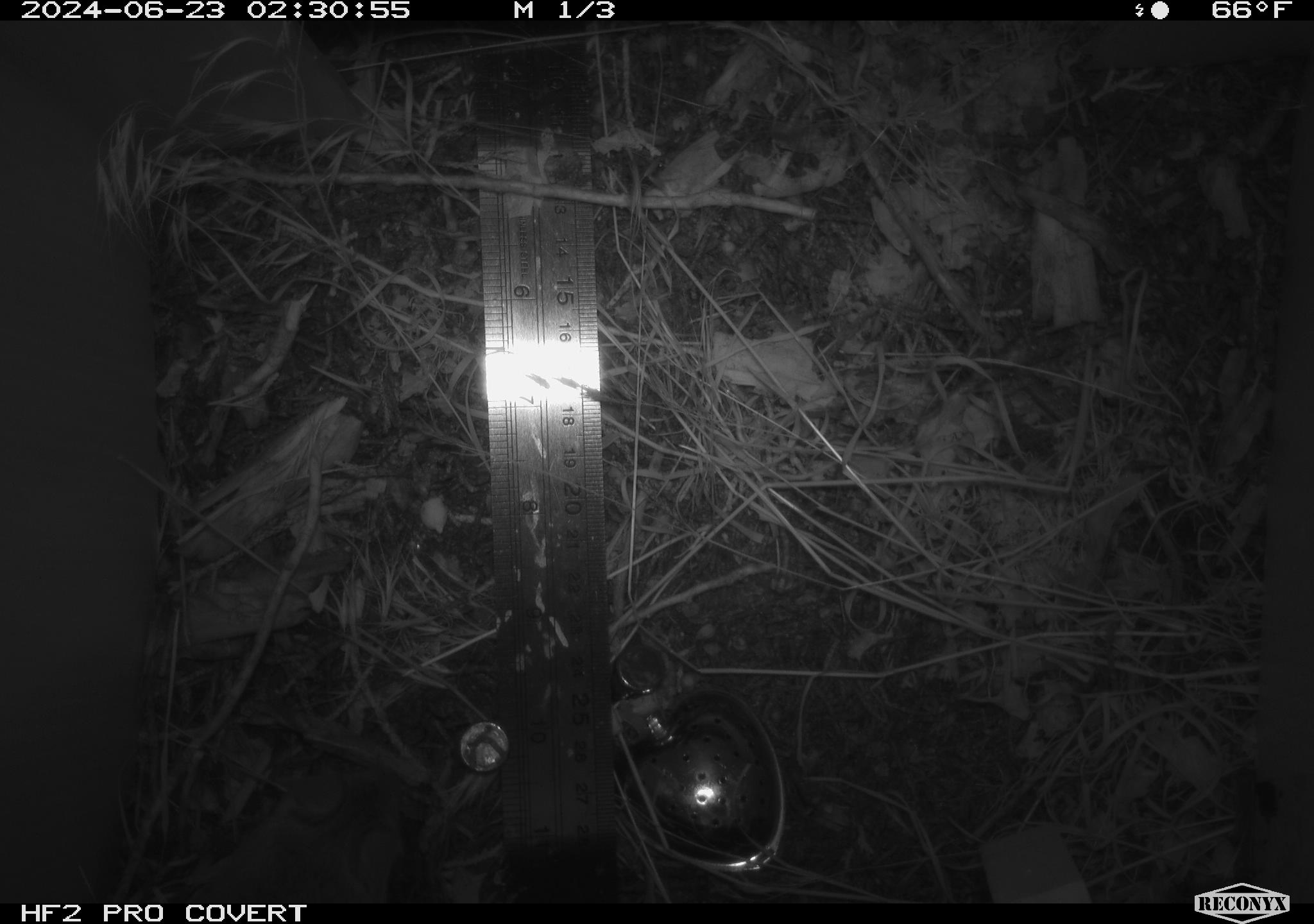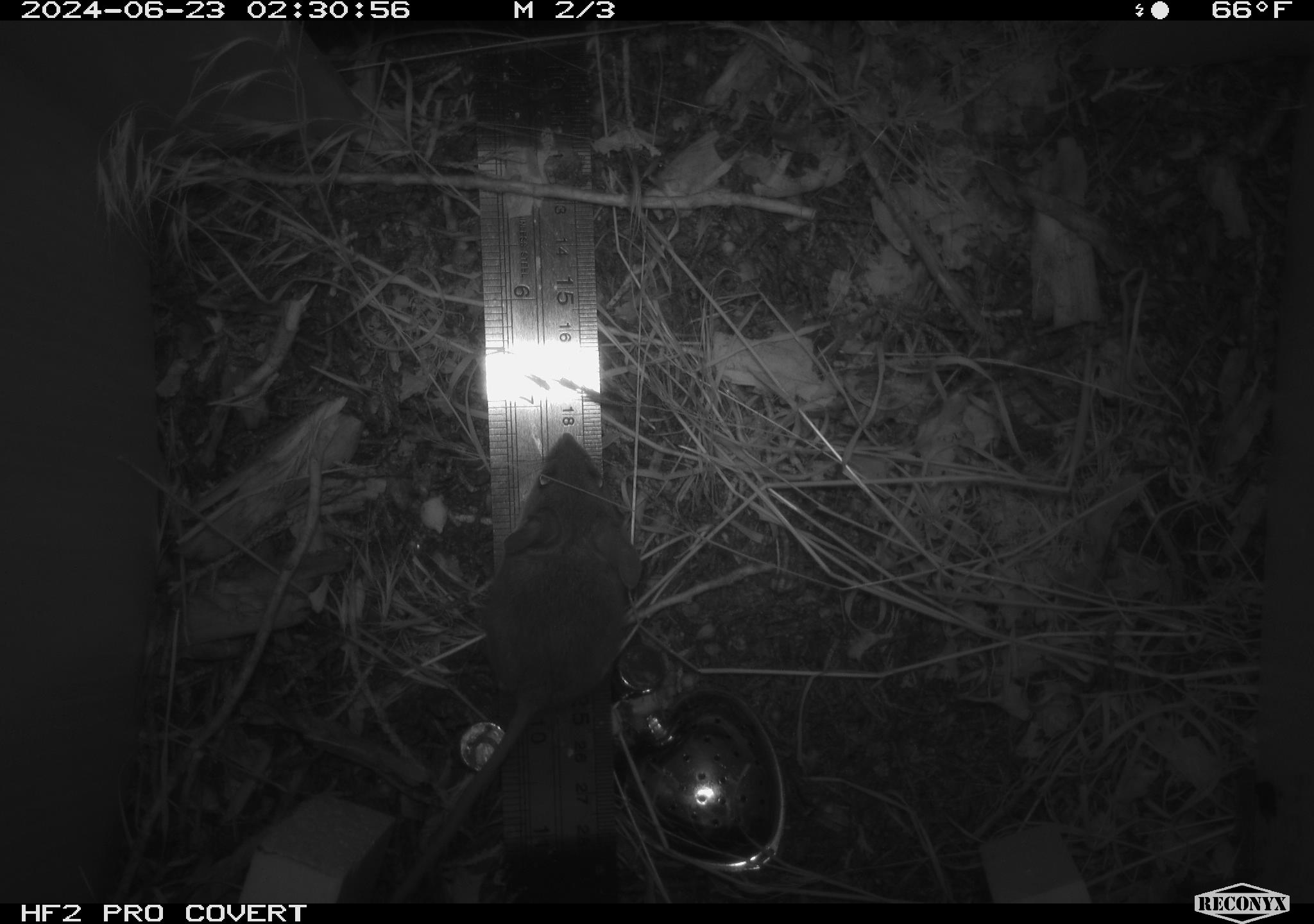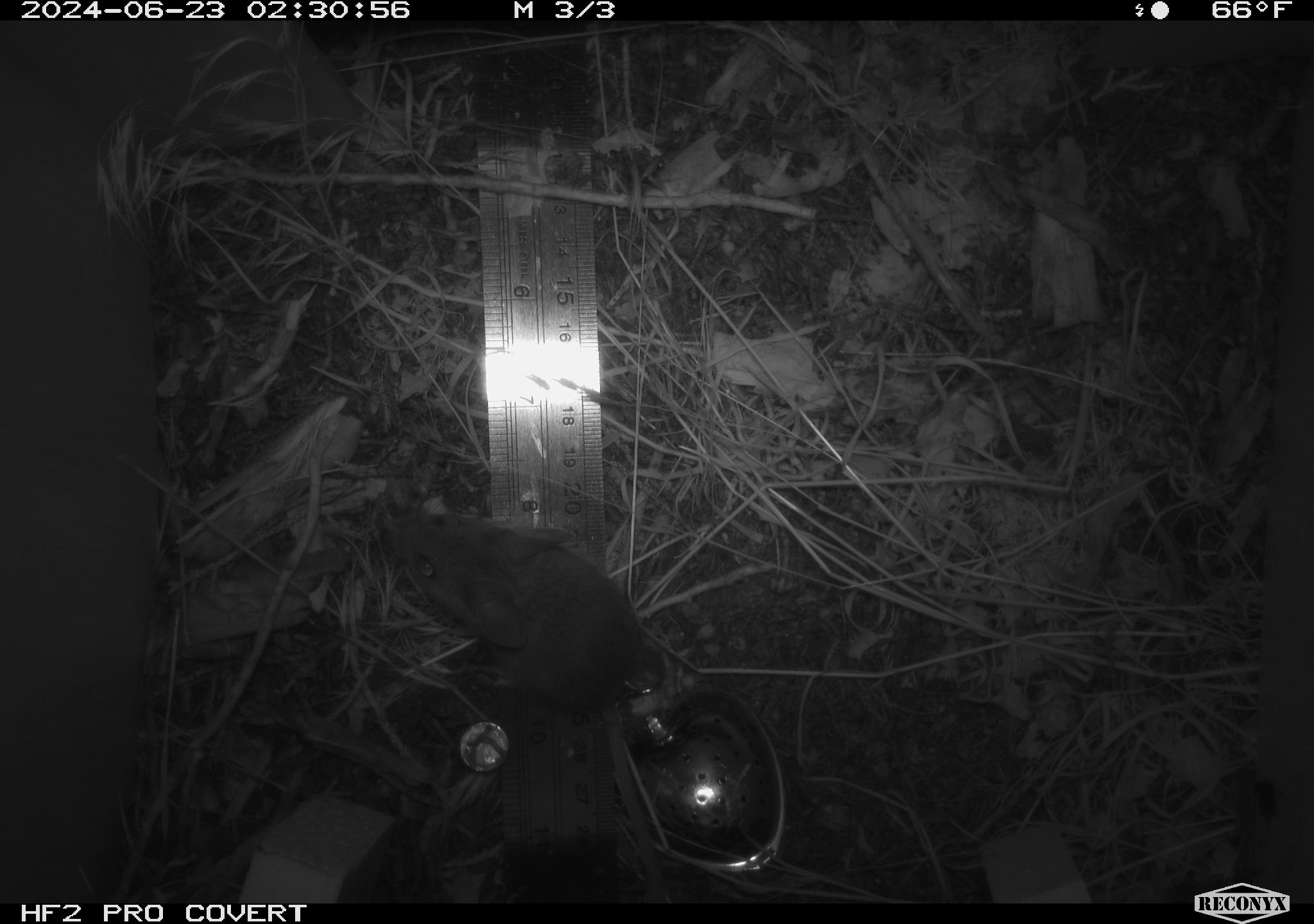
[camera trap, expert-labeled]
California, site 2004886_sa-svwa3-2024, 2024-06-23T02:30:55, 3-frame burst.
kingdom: Animalia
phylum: Chordata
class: Mammalia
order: Rodentia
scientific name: Rodentia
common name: mouse species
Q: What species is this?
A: Mouse species (Rodentia).